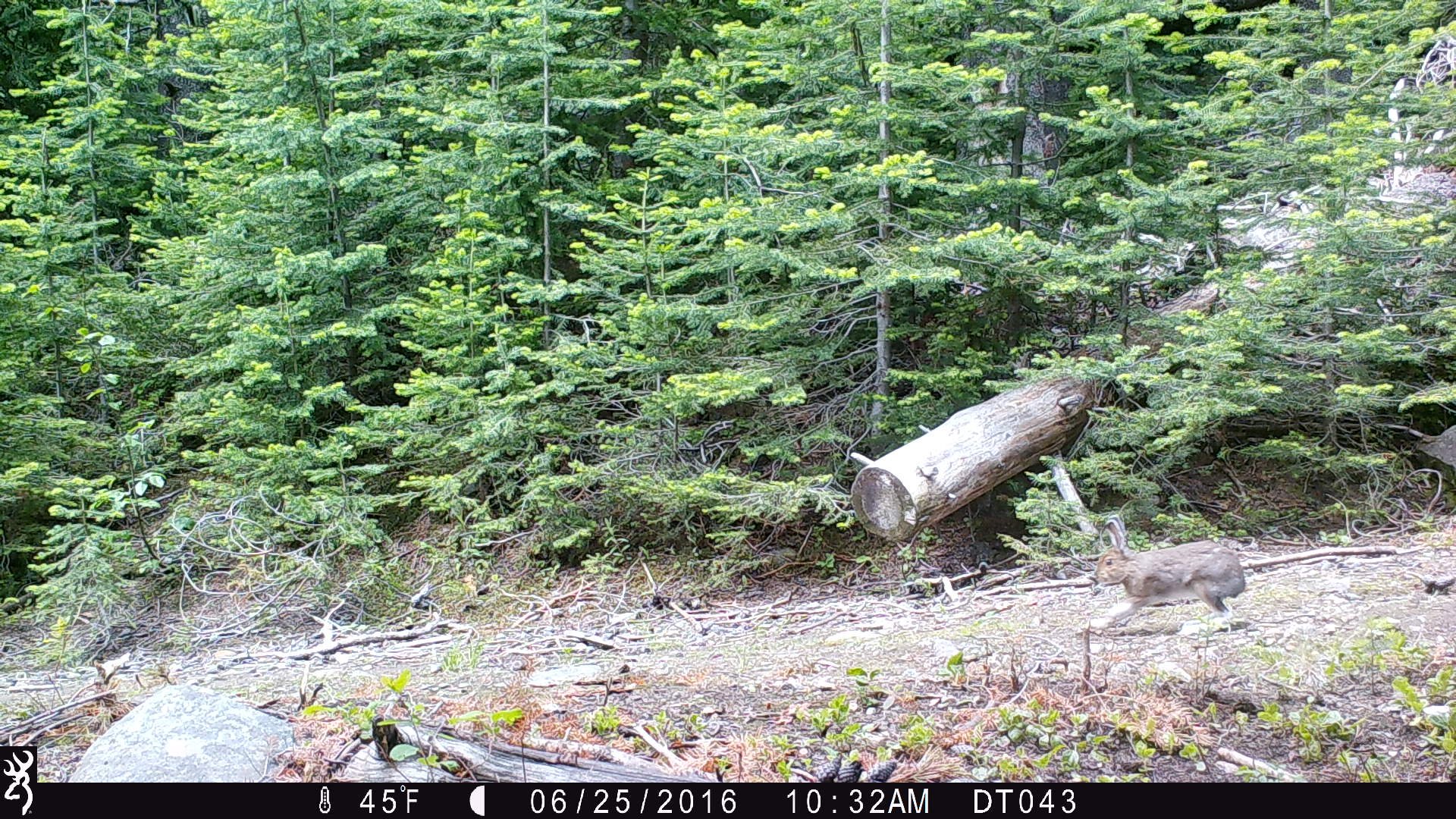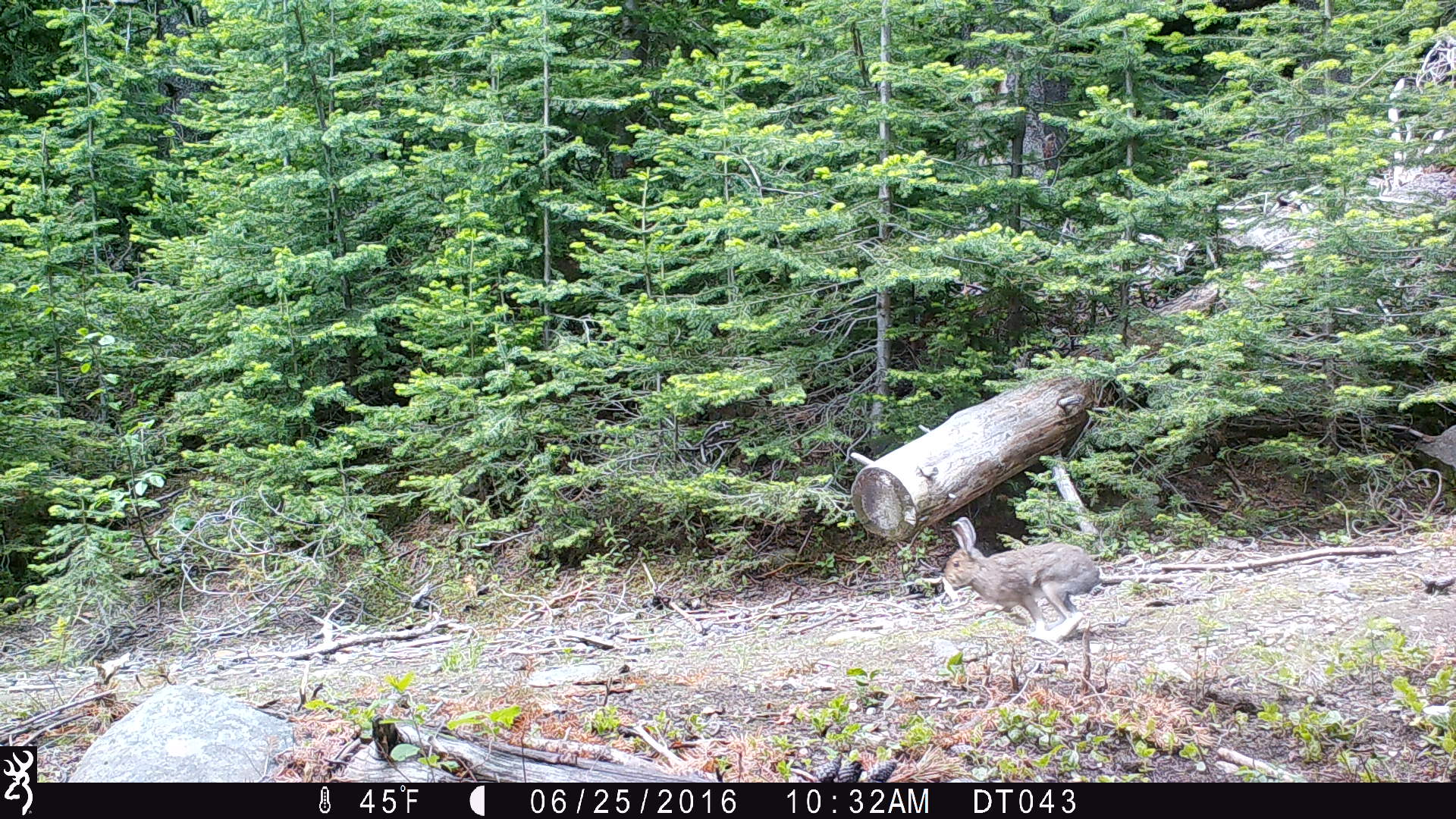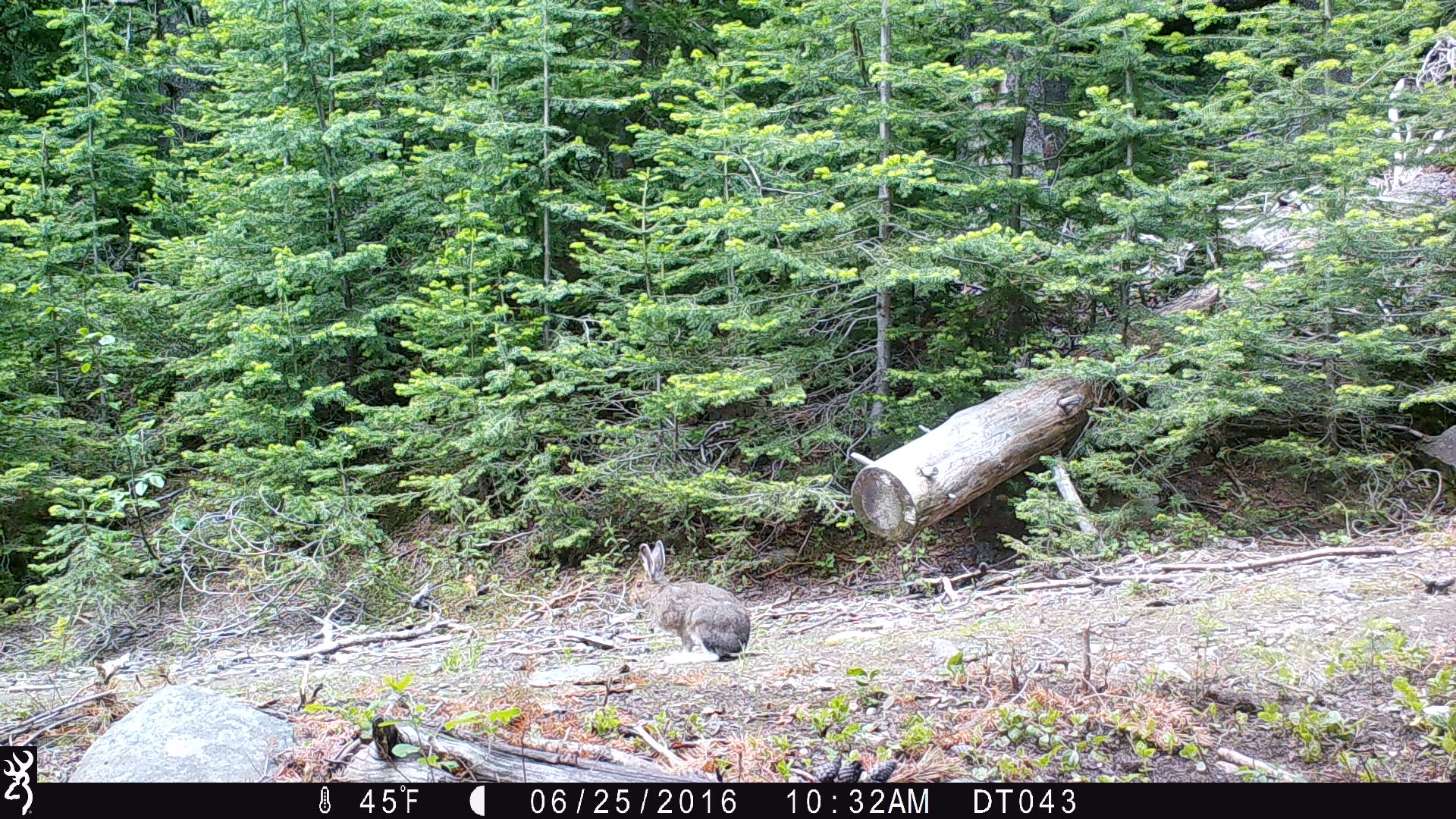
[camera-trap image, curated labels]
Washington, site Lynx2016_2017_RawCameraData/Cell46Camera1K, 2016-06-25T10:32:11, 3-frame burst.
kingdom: Animalia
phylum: Chordata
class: Mammalia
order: Lagomorpha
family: Leporidae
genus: Lepus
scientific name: Lepus americanus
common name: snowshoe hare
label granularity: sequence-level